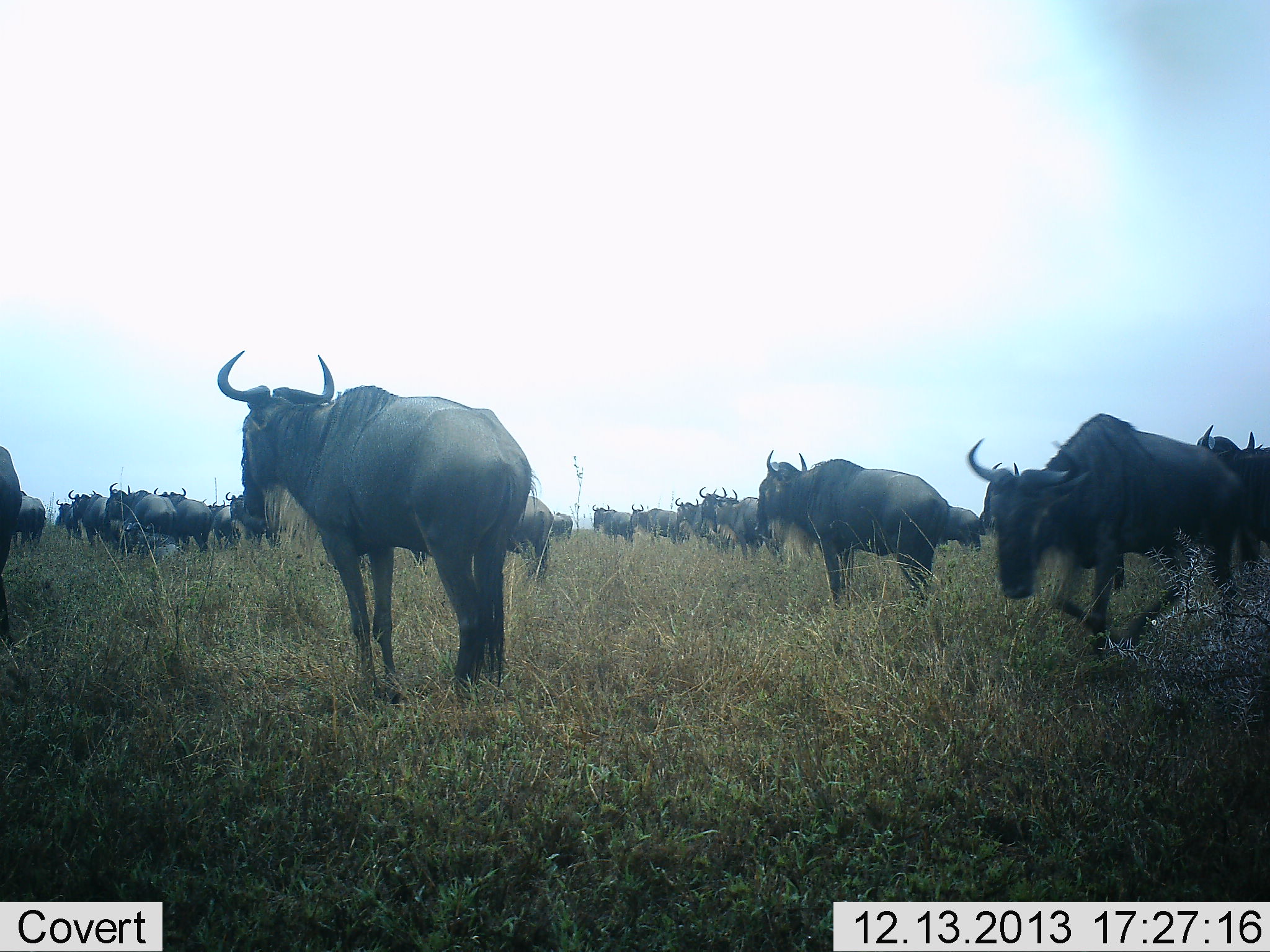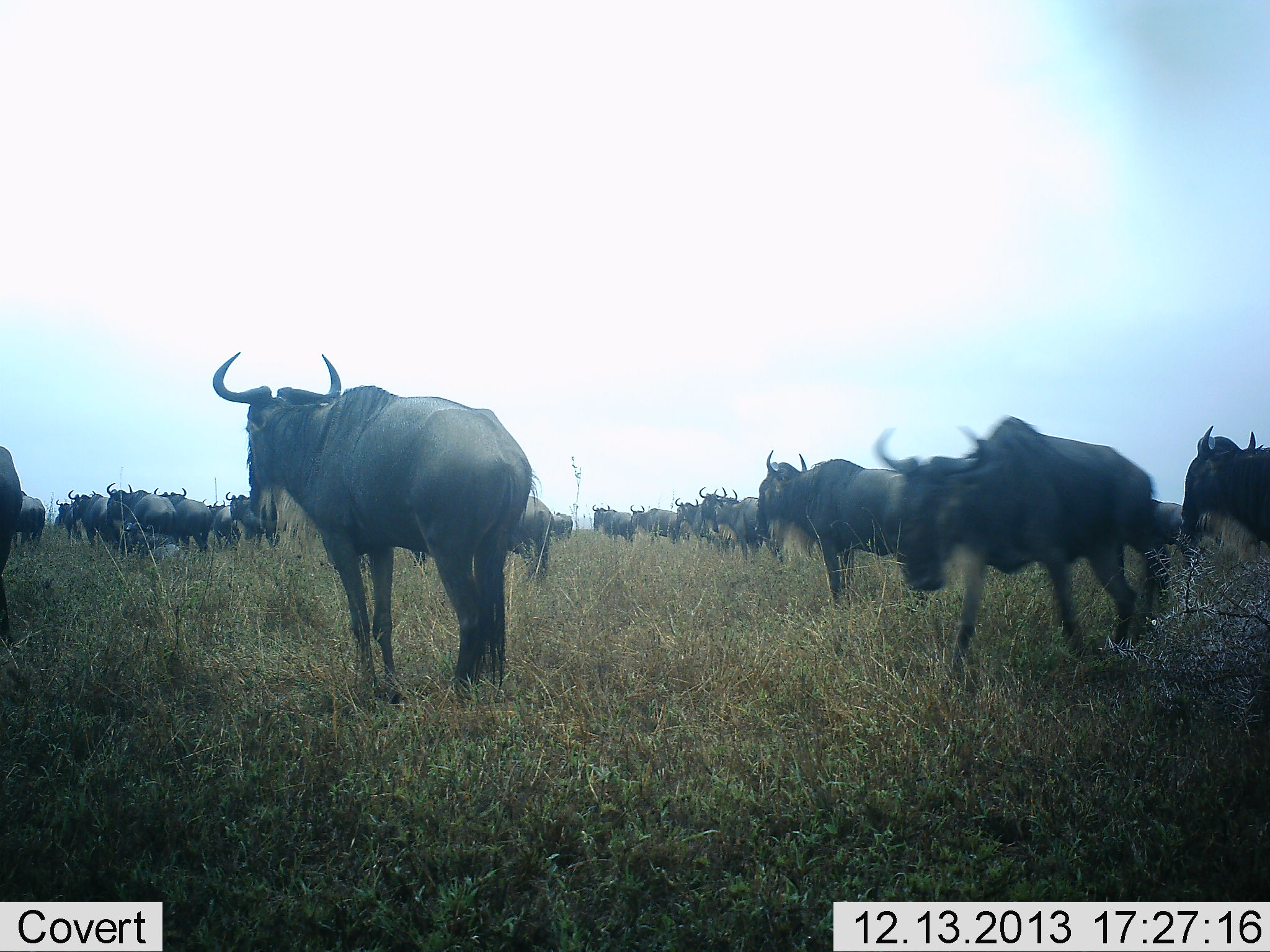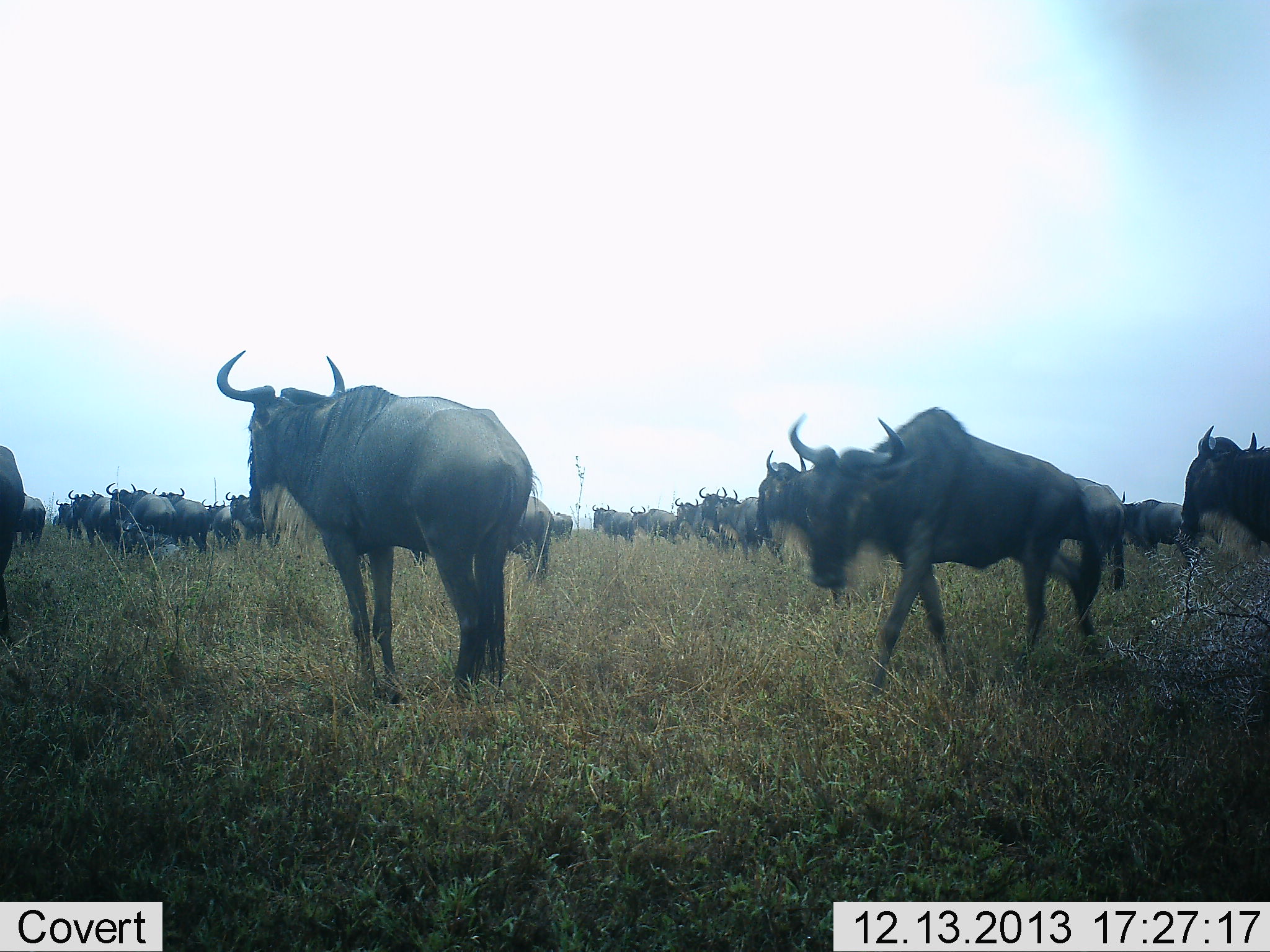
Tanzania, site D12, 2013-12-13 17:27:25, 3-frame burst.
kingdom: Animalia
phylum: Chordata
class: Mammalia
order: Artiodactyla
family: Bovidae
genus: Connochaetes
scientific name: Connochaetes taurinus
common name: blue wildebeest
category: wildebeest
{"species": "wildebeest (blue wildebeest) (Connochaetes taurinus)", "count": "11-50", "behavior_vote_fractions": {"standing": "90%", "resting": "10%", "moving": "80%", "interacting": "10%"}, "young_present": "0%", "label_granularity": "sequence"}